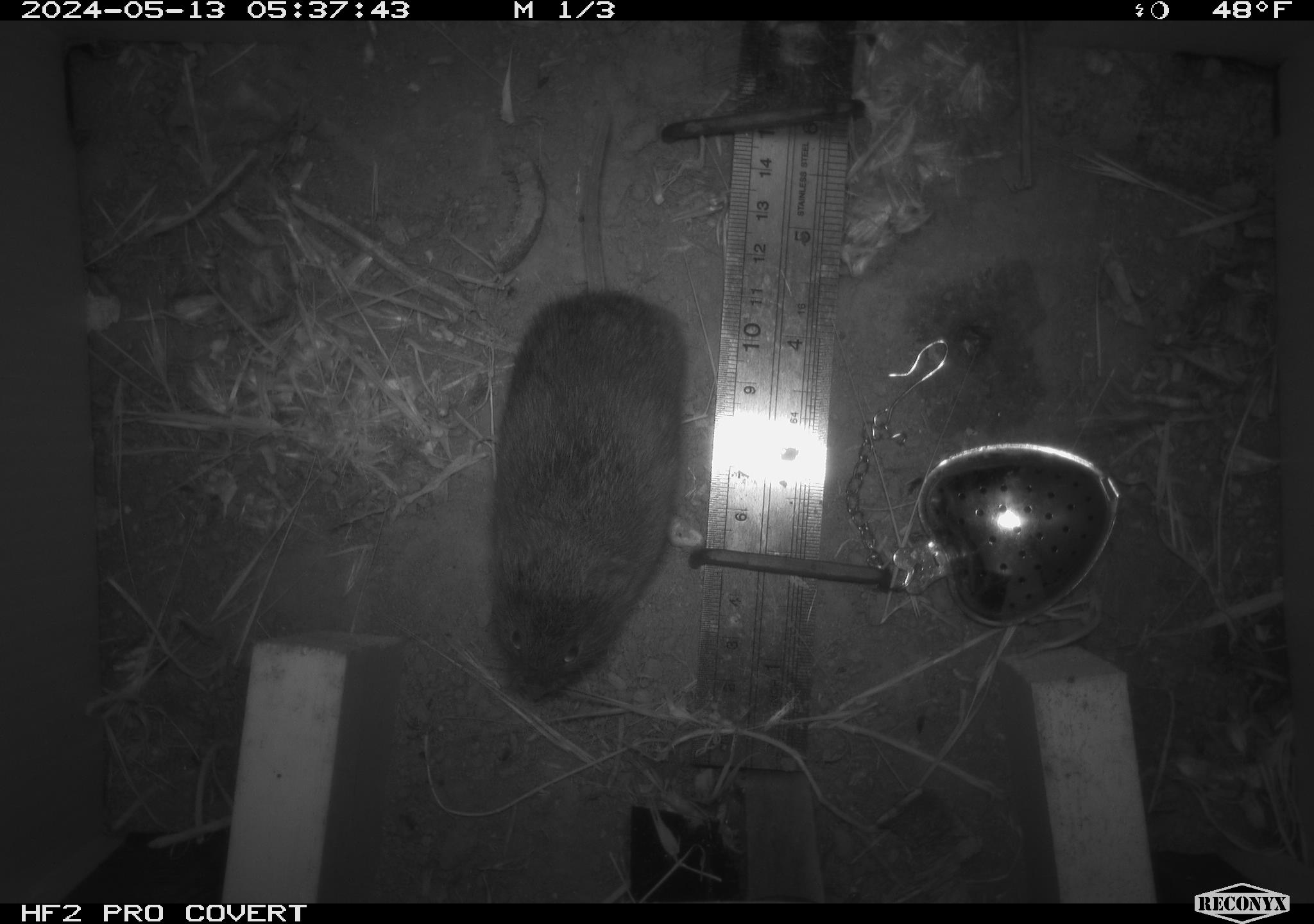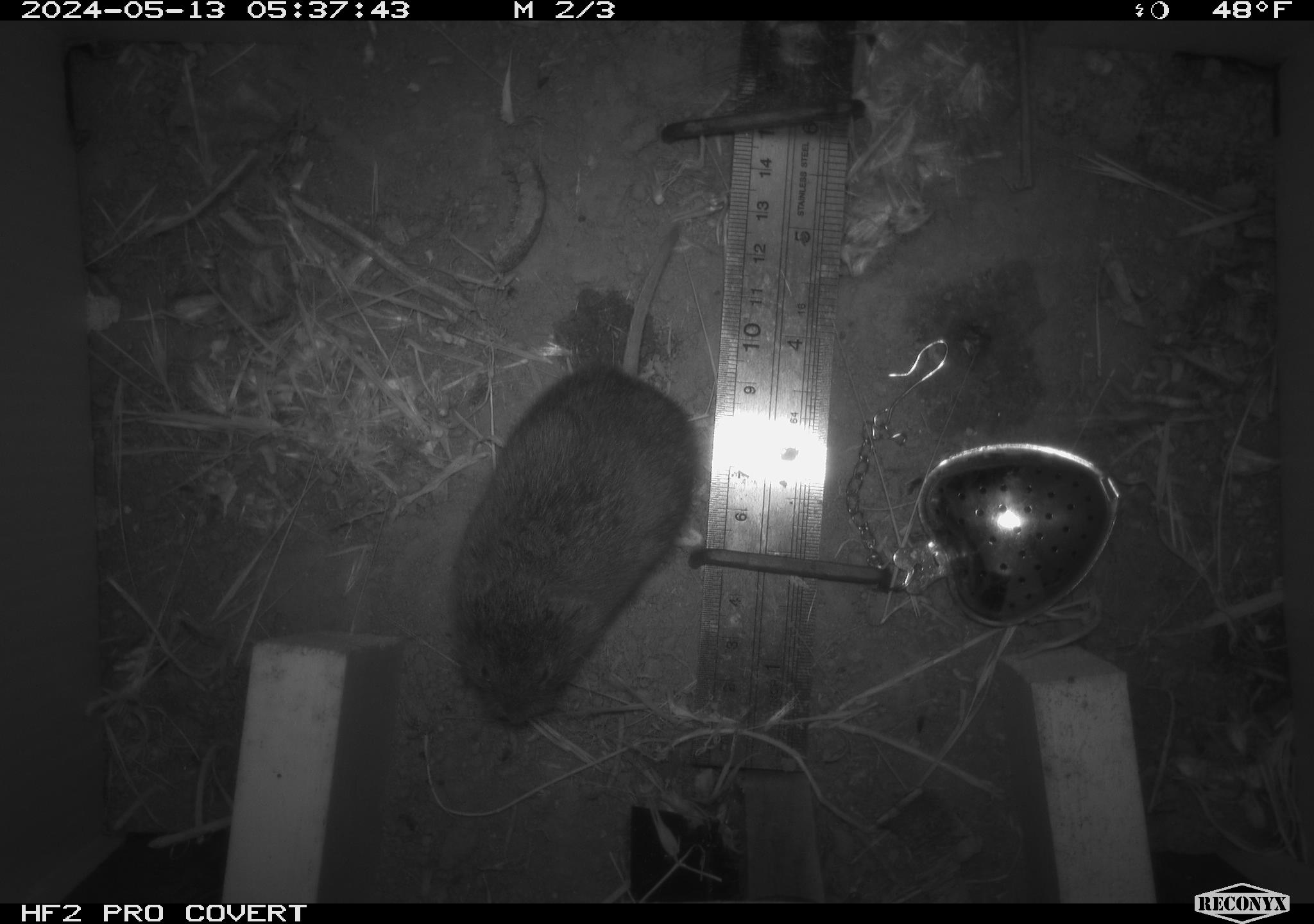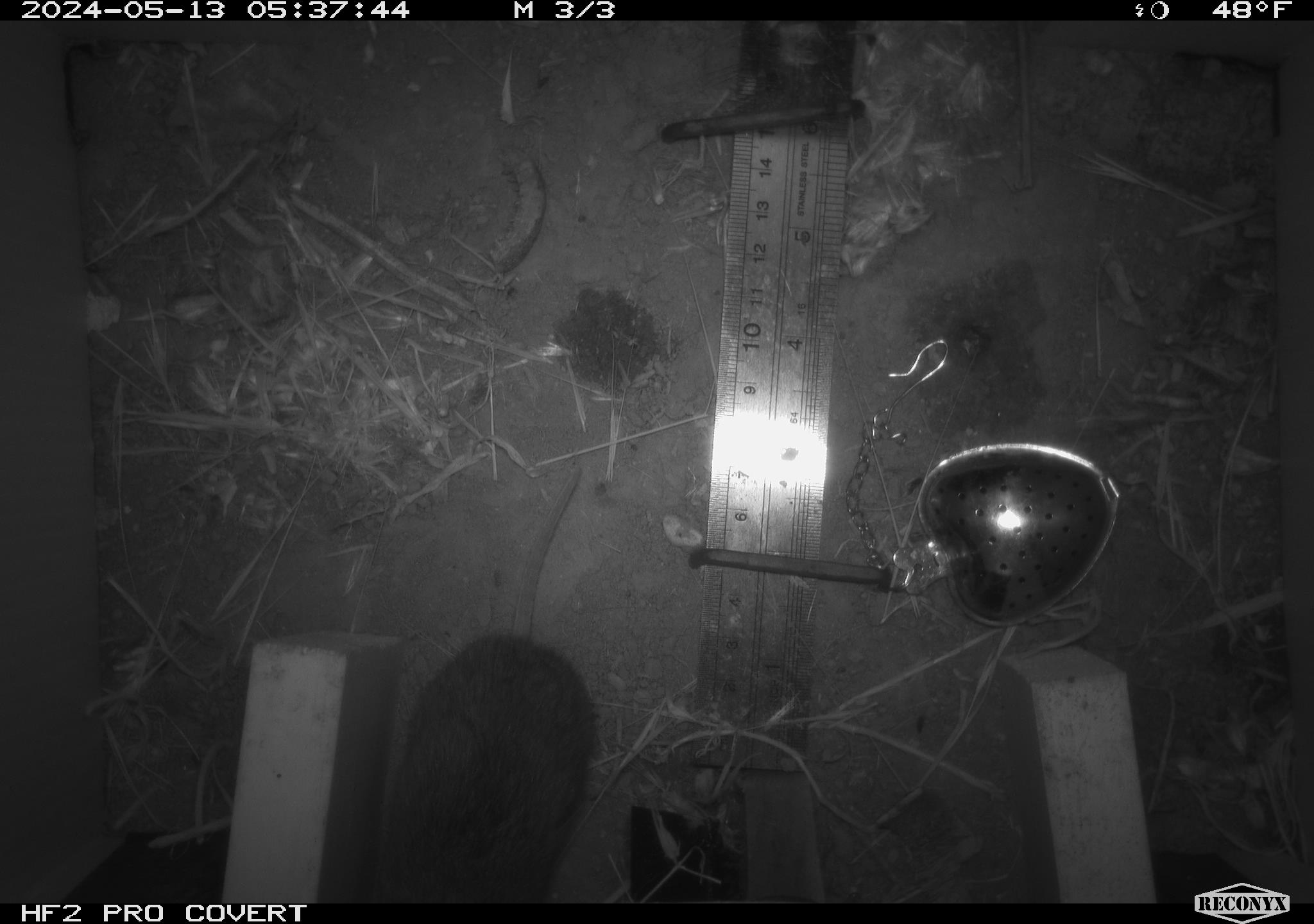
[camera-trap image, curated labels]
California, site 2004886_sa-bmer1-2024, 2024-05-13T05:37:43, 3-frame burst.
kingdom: Animalia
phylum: Chordata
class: Mammalia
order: Rodentia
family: Cricetidae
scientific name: Arvicolinae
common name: voles, lemmings, and muskrats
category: arvicolinae subfamily